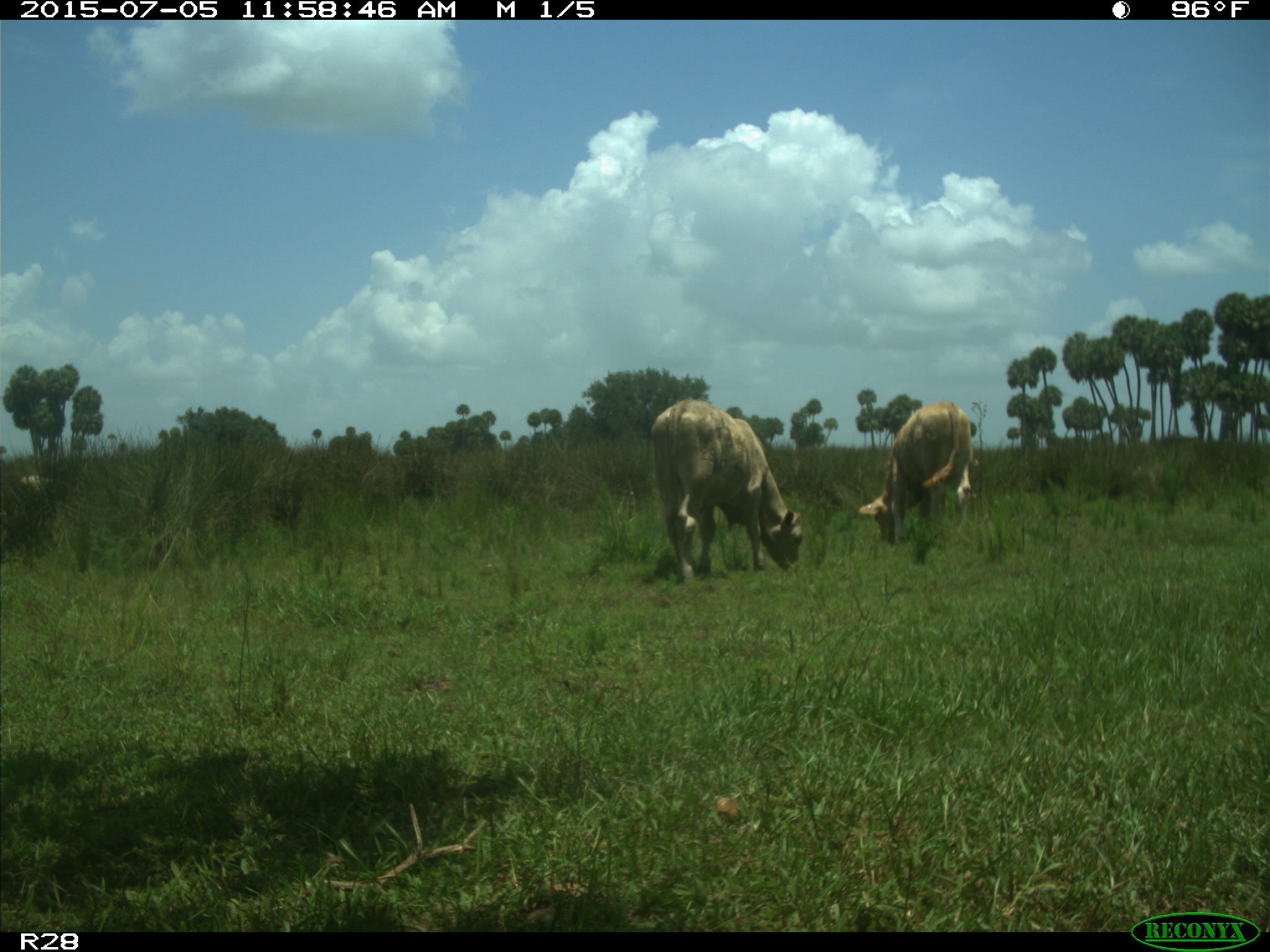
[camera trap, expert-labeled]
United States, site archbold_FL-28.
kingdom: Animalia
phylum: Chordata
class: Mammalia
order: Artiodactyla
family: Bovidae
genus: Bos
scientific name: Bos taurus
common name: domestic cow